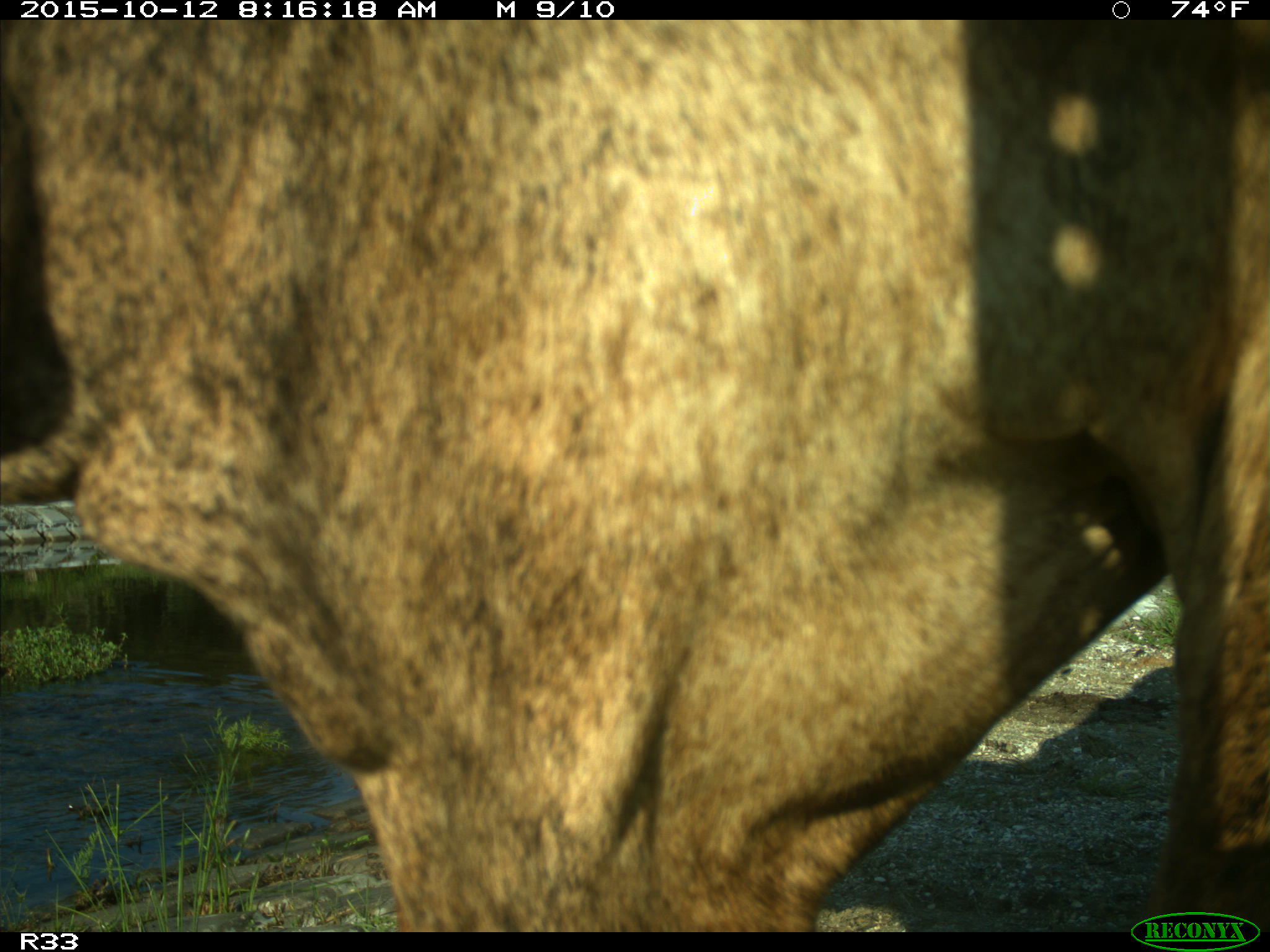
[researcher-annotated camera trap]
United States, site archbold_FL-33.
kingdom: Animalia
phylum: Chordata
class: Mammalia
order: Artiodactyla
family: Bovidae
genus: Bos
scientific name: Bos taurus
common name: domestic cow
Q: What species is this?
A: Bos taurus (domestic cow).